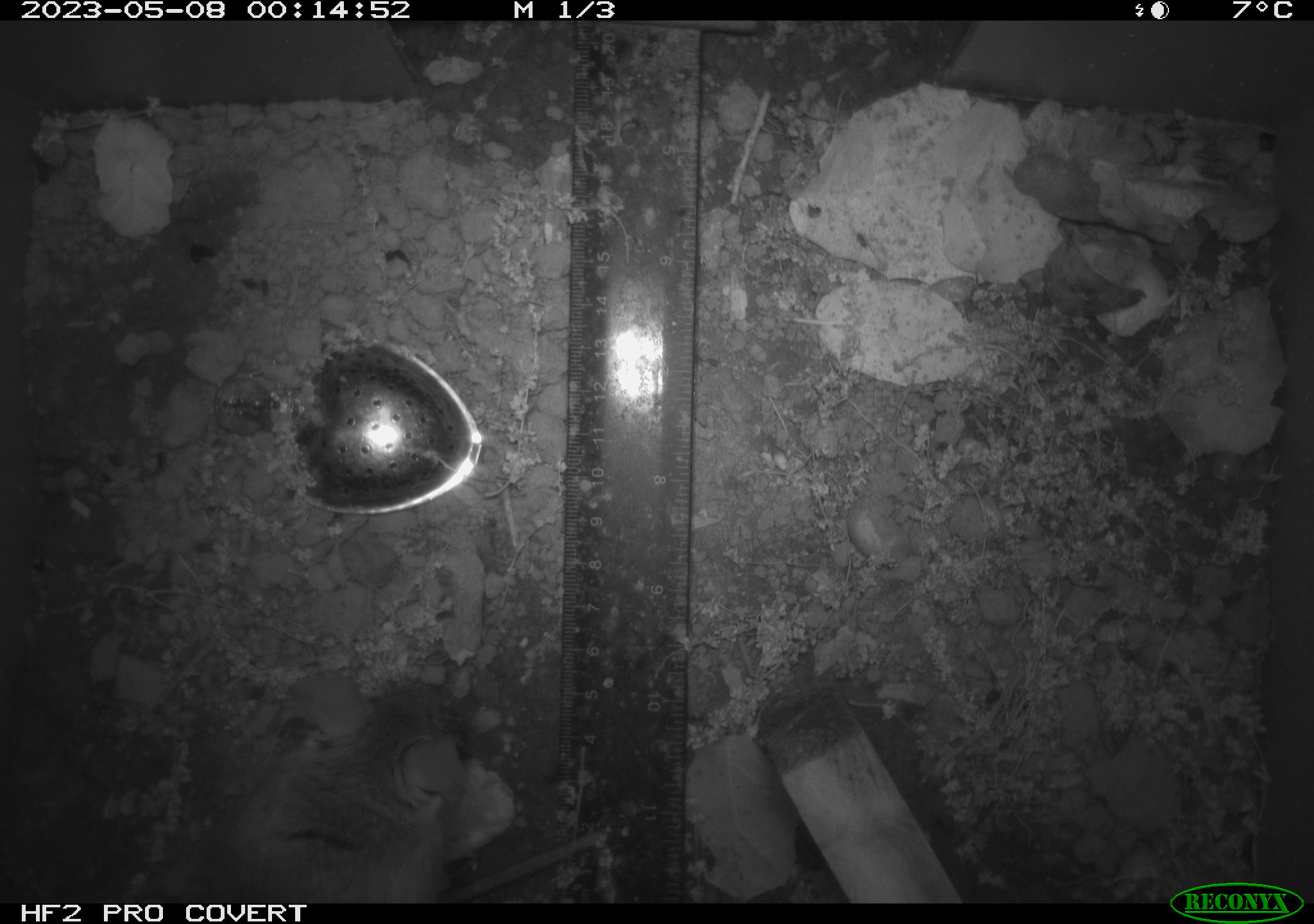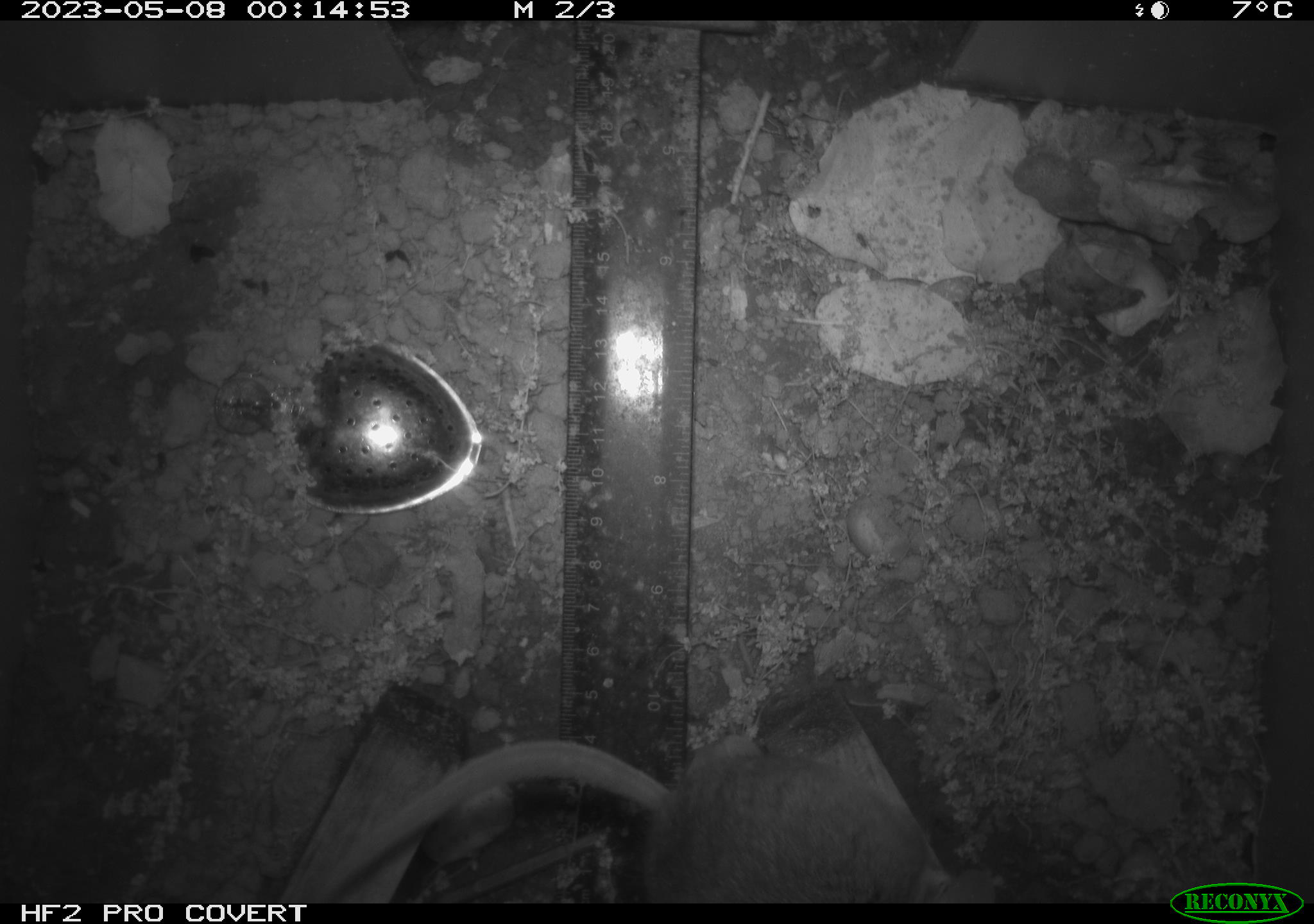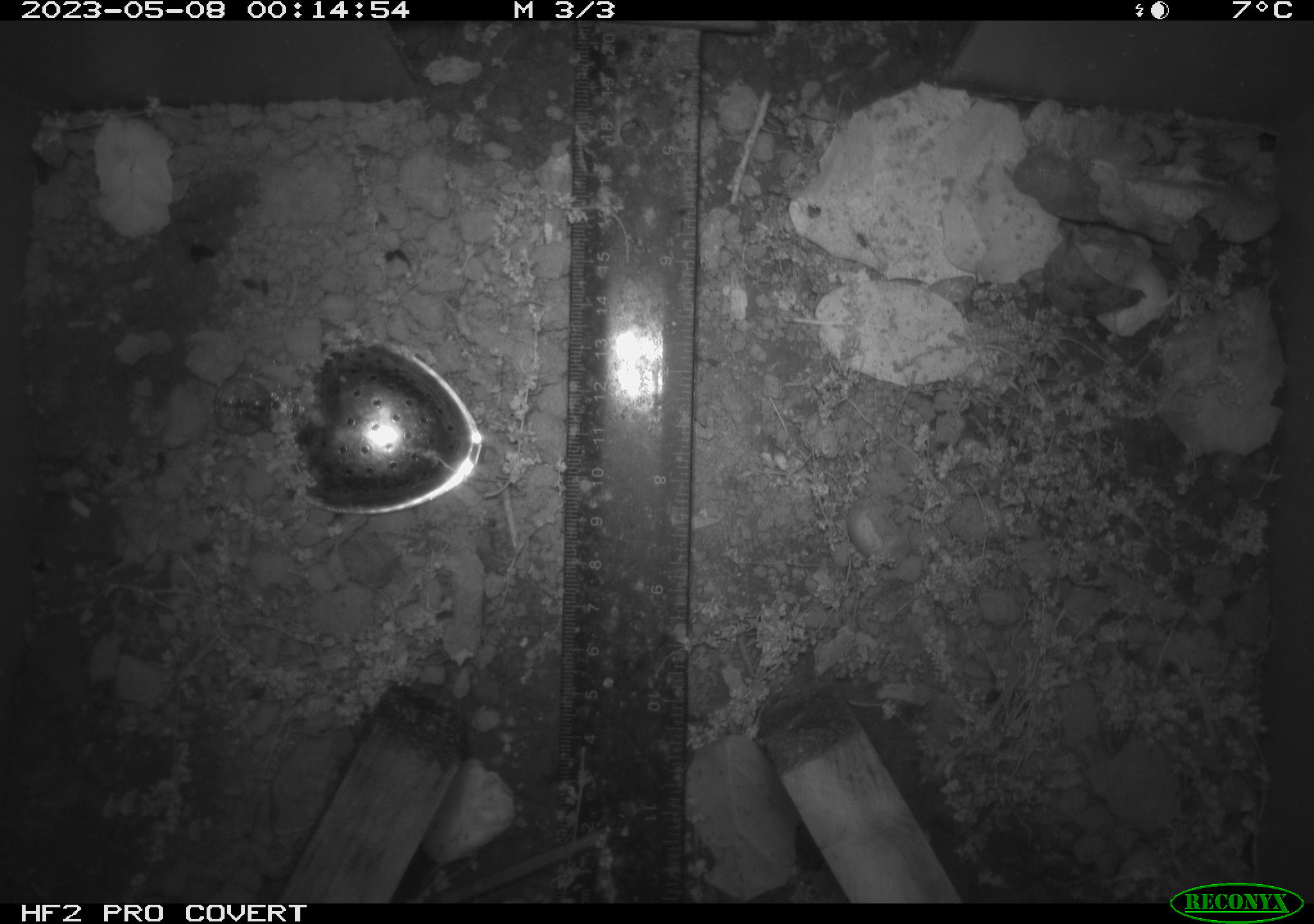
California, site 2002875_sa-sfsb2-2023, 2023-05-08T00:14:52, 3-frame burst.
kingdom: Animalia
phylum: Chordata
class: Mammalia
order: Rodentia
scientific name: Rodentia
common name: mouse species